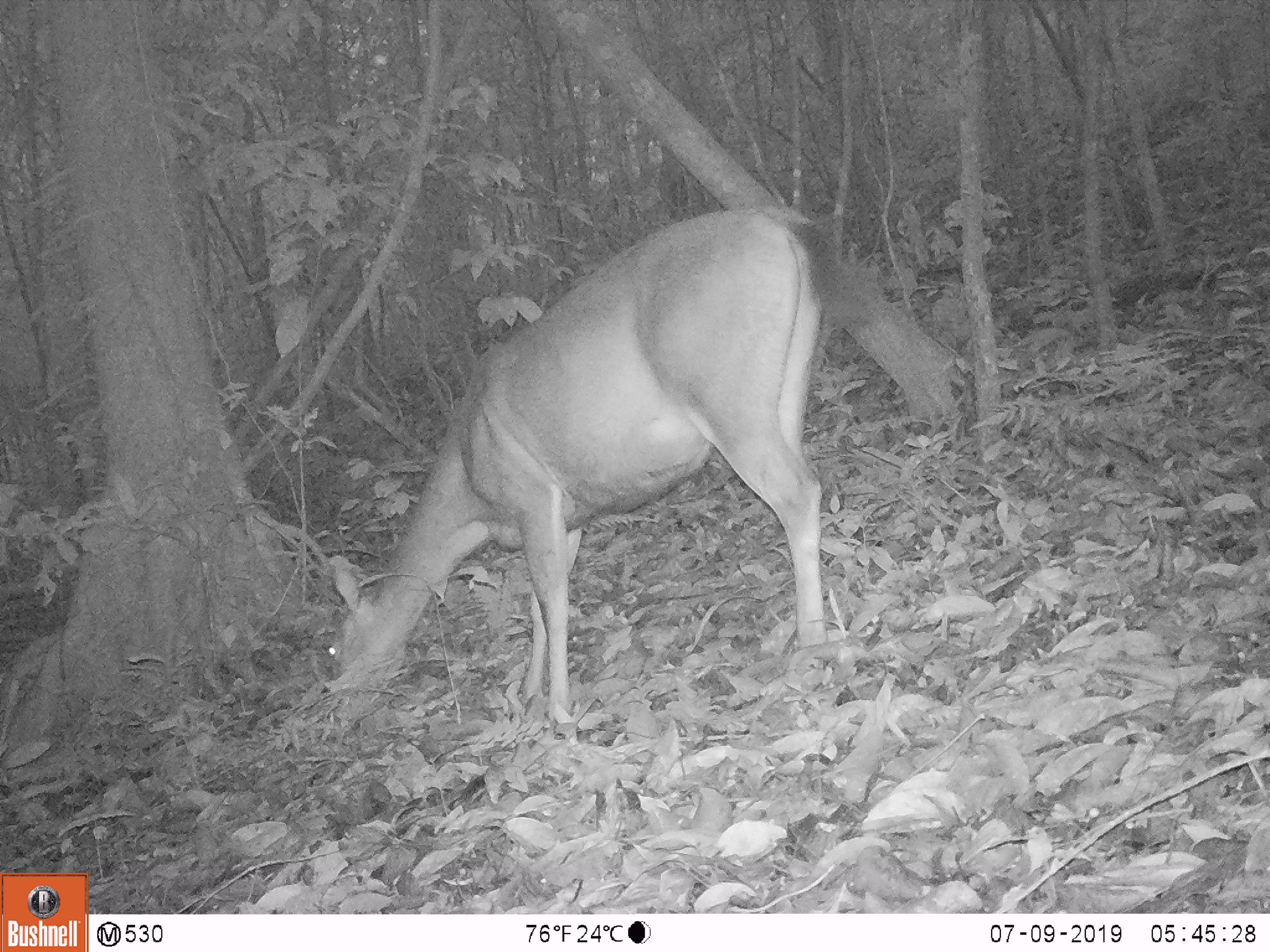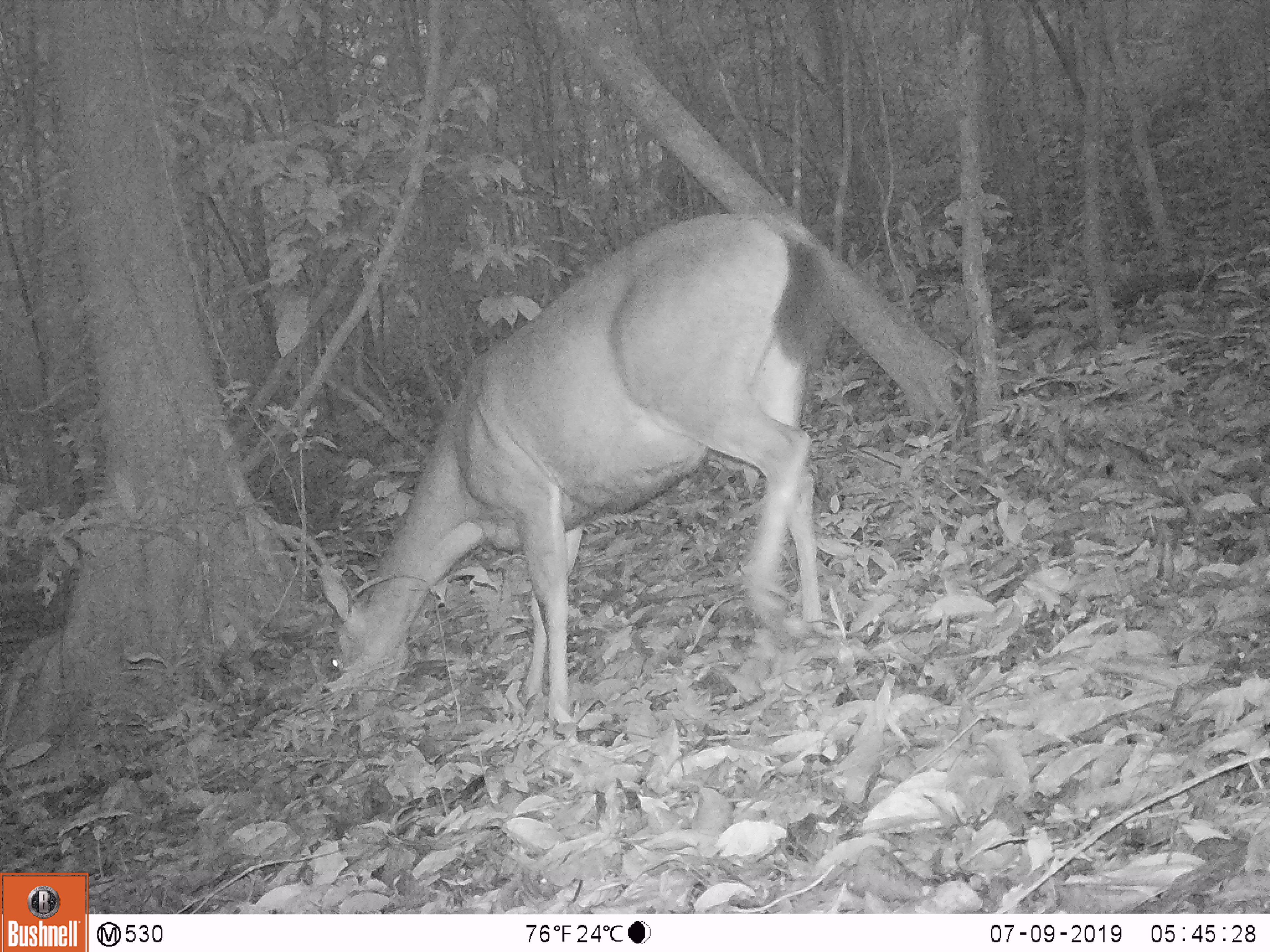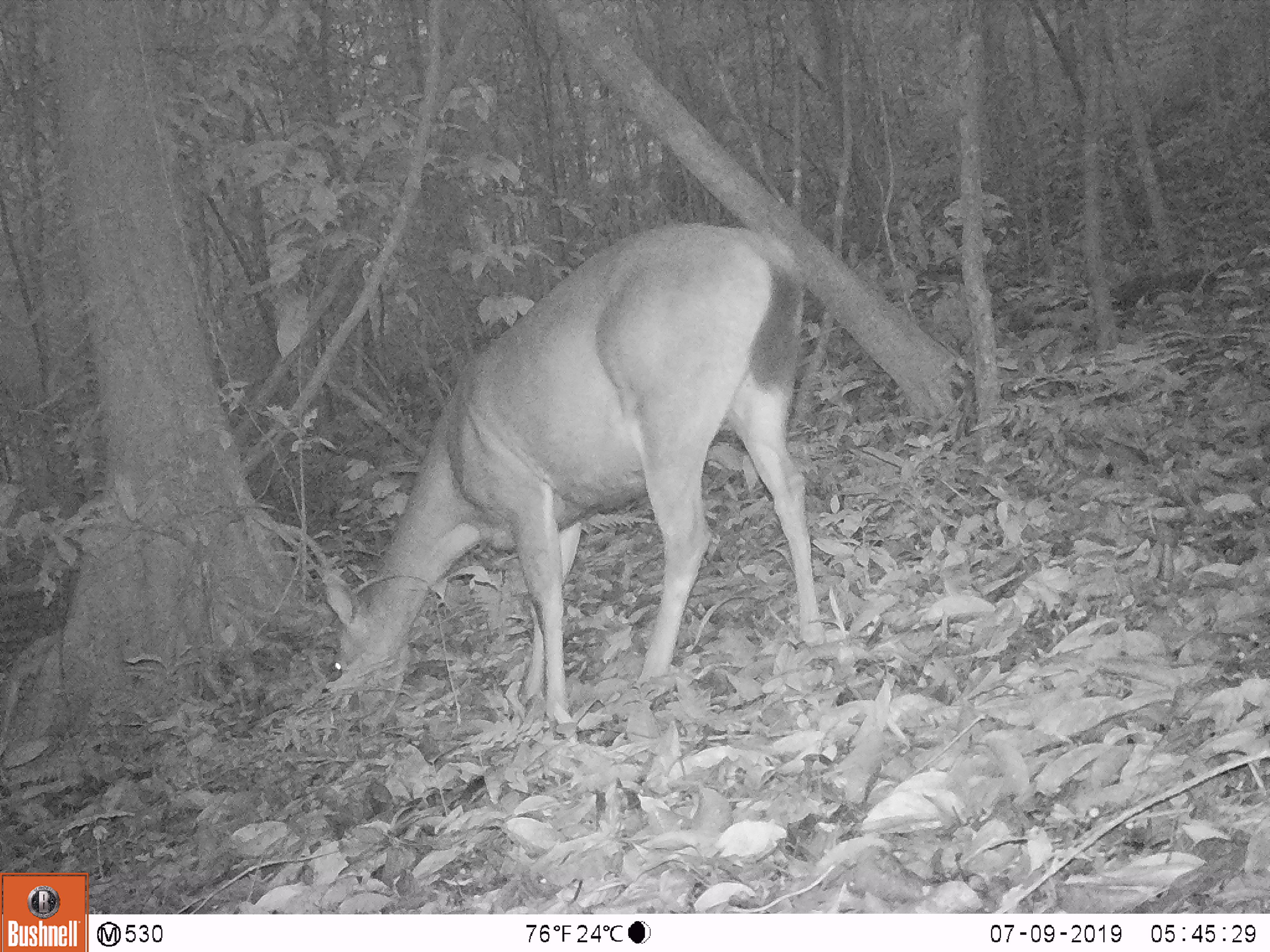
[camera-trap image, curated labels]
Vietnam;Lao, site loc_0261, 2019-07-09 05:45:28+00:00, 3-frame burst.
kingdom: Animalia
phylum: Chordata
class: Mammalia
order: Artiodactyla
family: Cervidae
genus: Rusa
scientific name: Rusa unicolor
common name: sambar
Sambar (Rusa unicolor). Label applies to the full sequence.